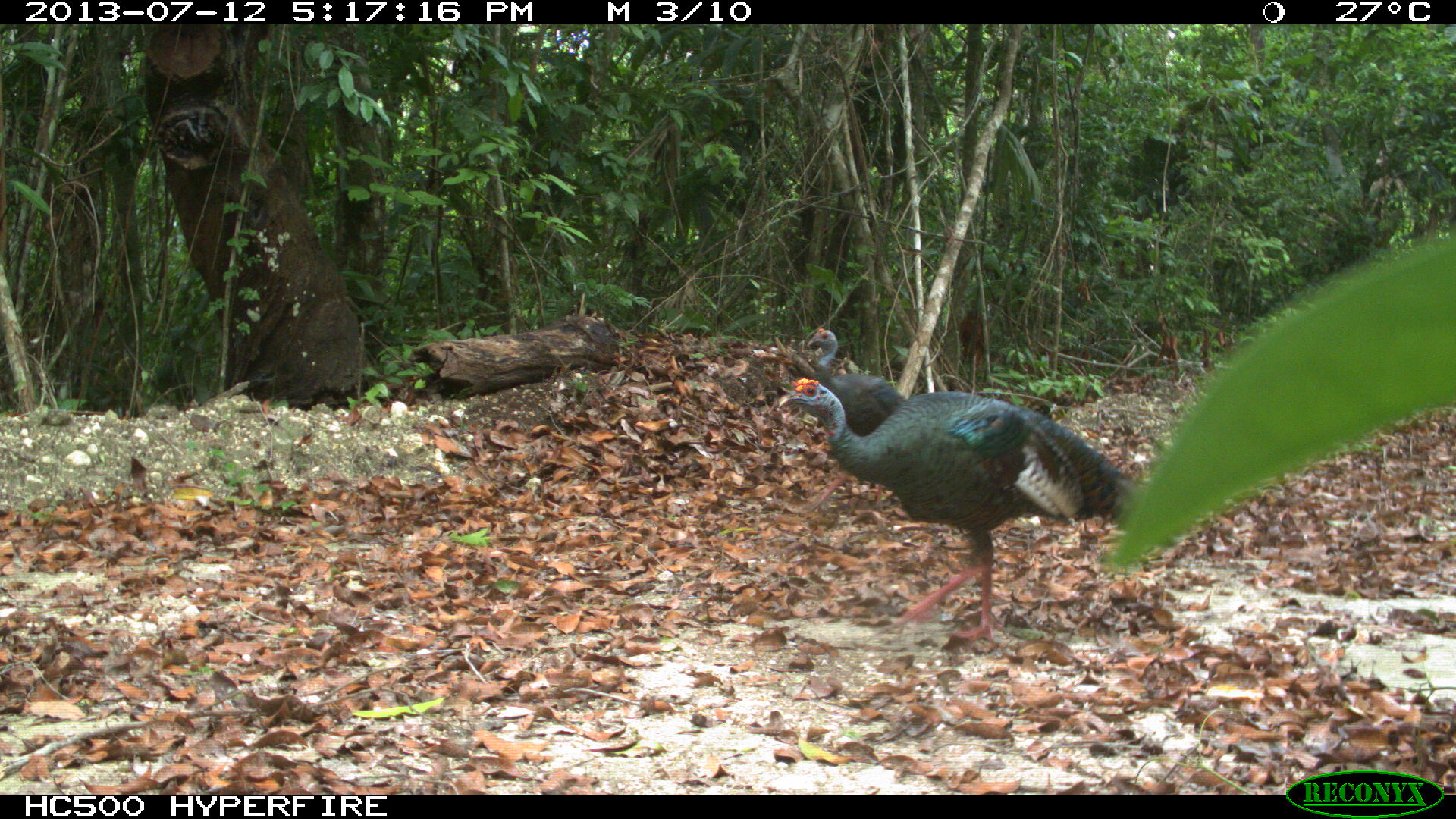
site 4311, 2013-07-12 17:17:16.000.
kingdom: Animalia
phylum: Chordata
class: Aves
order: Galliformes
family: Phasianidae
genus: Meleagris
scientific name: Meleagris ocellata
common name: ocellated turkey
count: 2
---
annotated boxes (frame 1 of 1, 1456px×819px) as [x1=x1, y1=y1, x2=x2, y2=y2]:
meleagris ocellata: [x1=778, y1=377, x2=1173, y2=644]; [x1=799, y1=324, x2=909, y2=514]